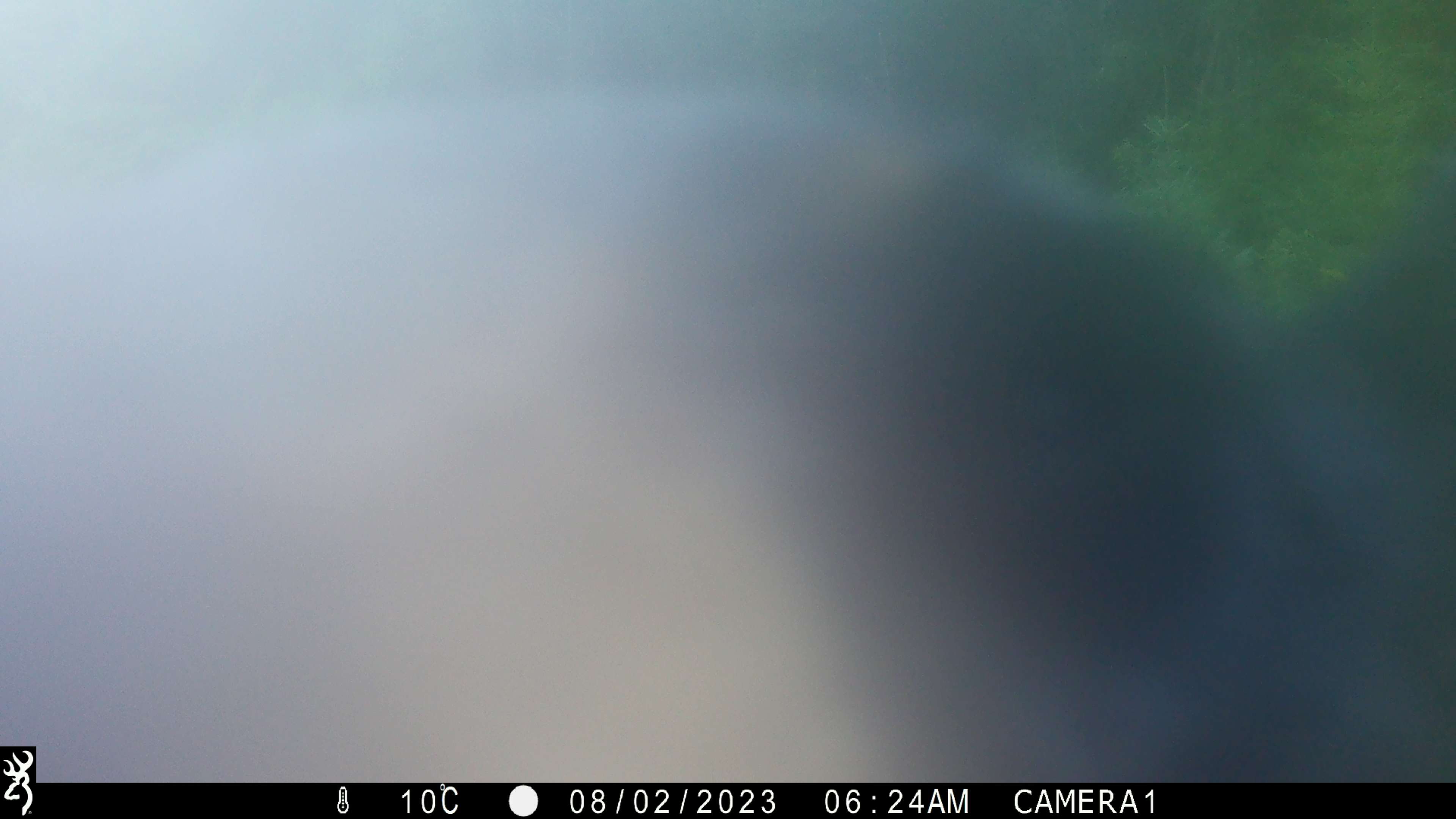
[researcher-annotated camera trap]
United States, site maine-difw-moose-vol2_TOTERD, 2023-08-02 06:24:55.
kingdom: Animalia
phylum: Chordata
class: Mammalia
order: Carnivora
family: Ursidae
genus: Ursus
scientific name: Ursus americanus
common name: black bear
Black bear (Ursus americanus).